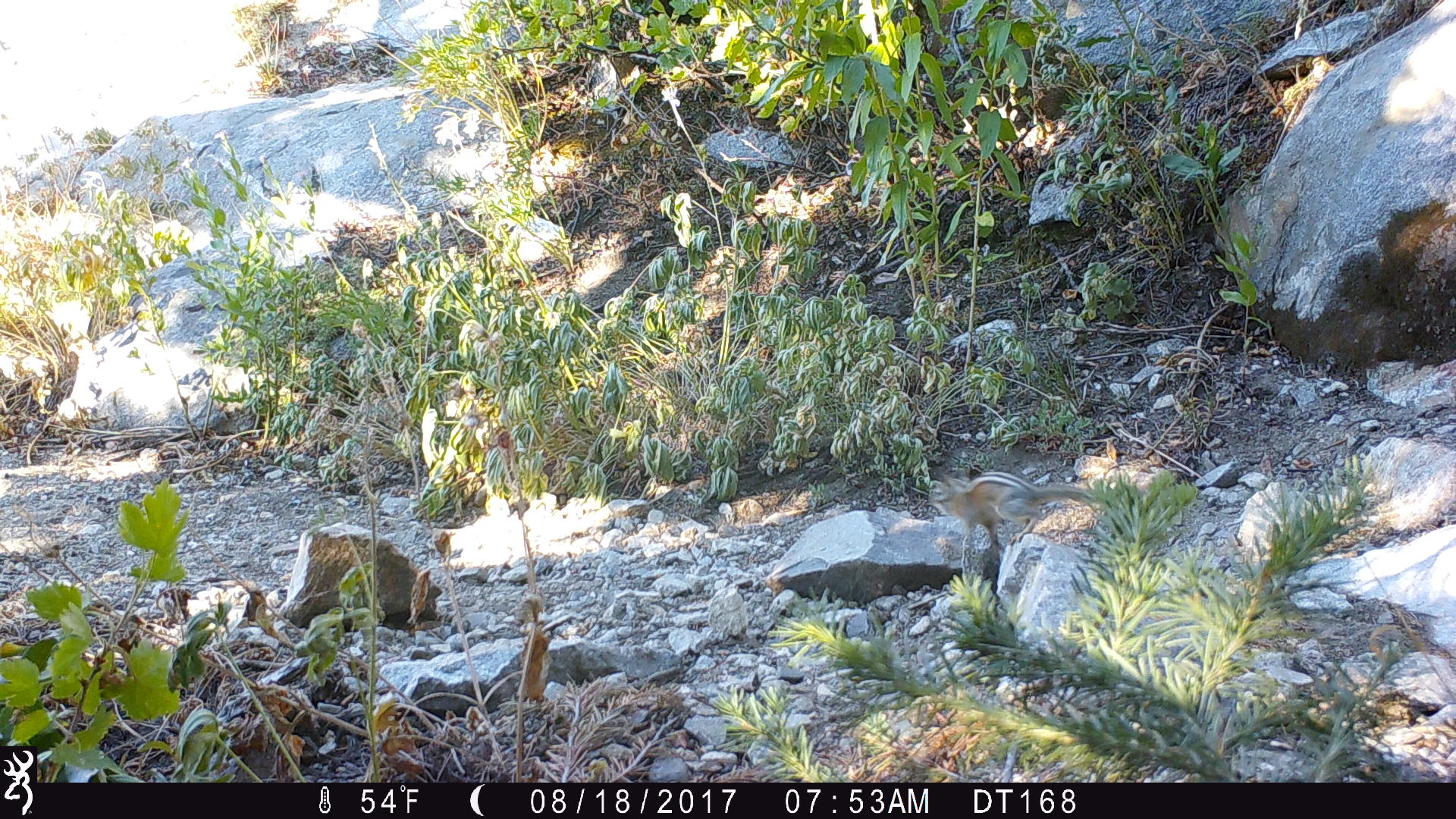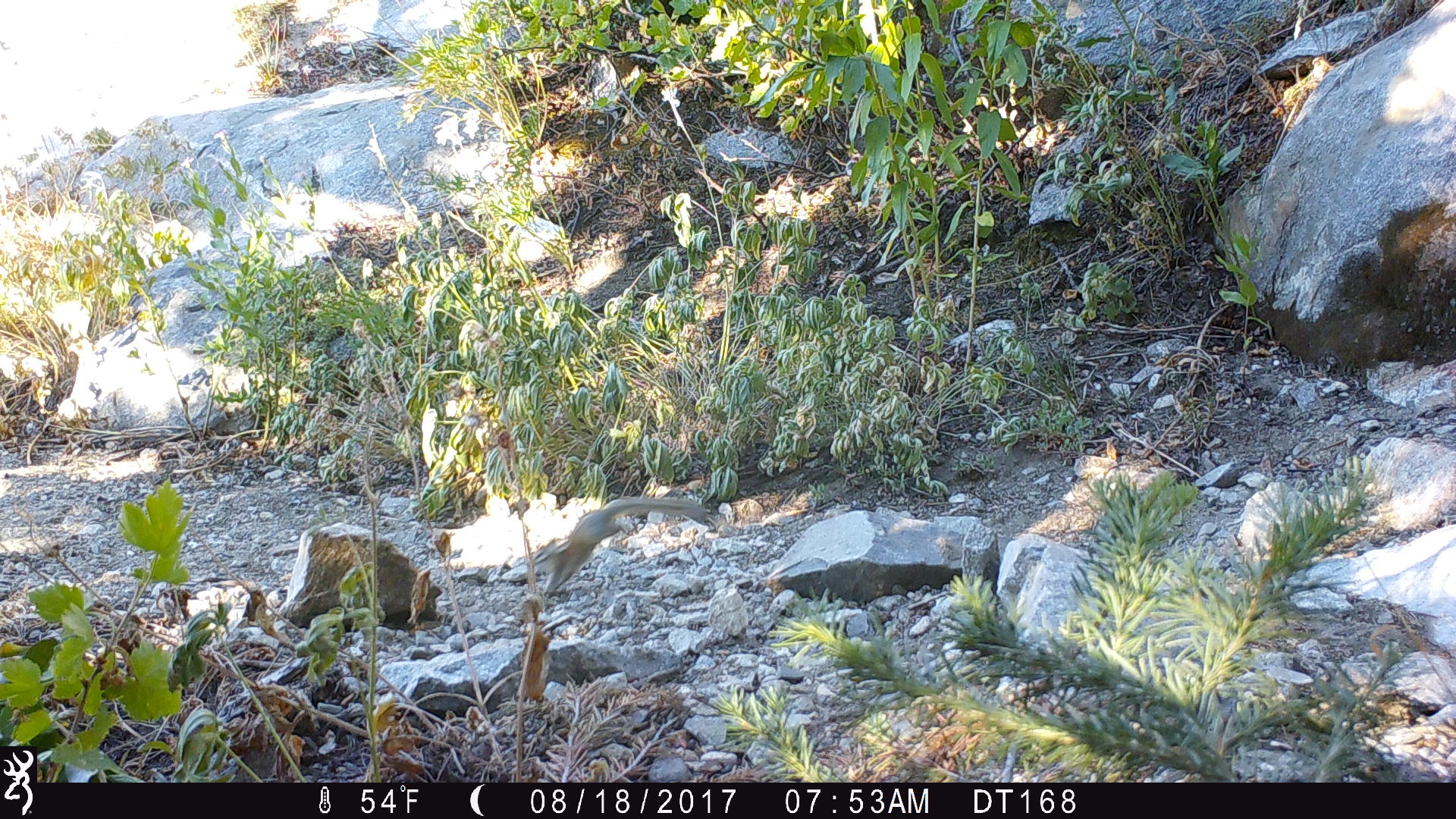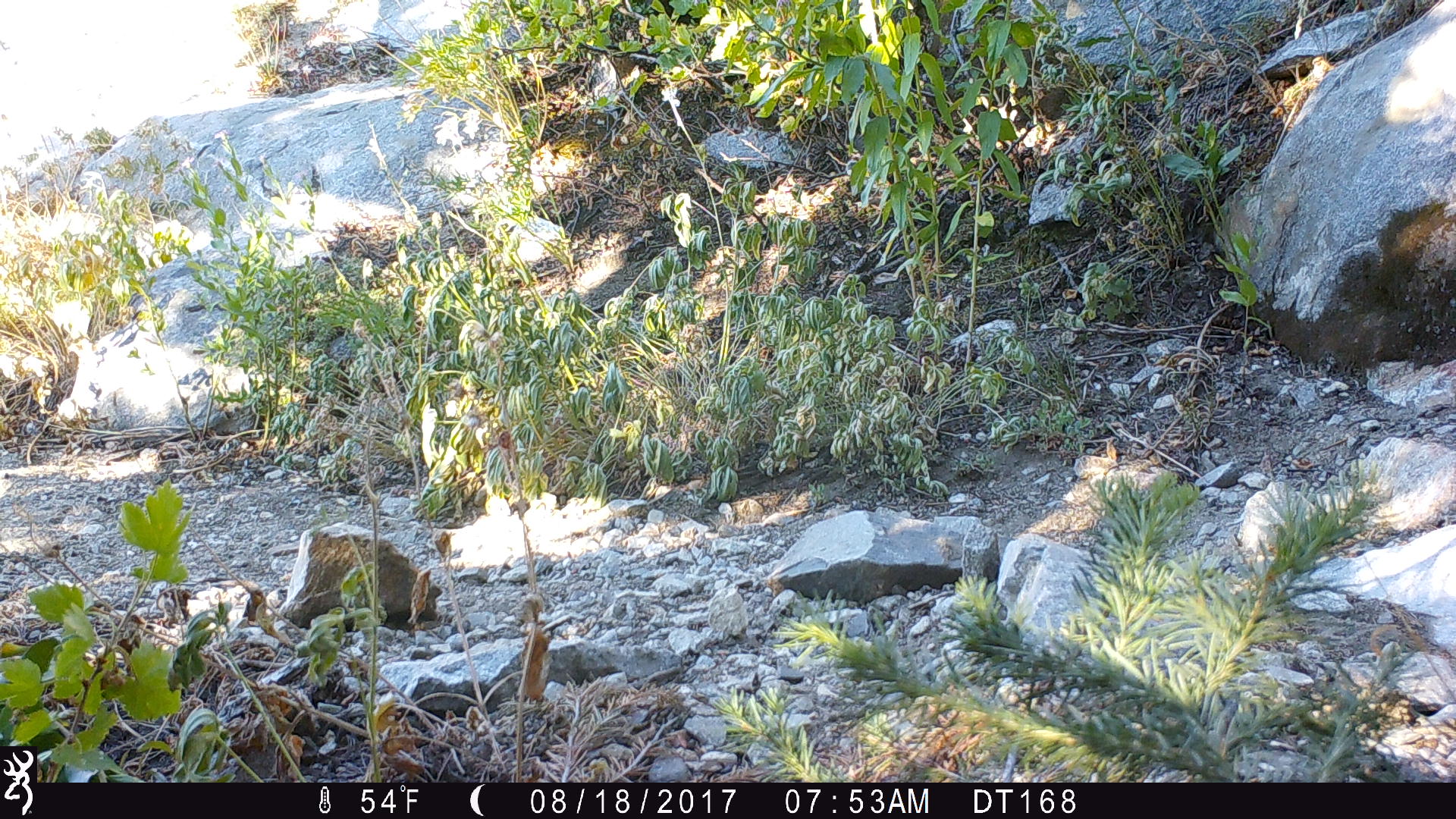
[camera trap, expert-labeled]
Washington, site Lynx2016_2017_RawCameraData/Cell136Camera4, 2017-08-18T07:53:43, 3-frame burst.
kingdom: Animalia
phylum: Chordata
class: Mammalia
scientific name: Mammalia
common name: small mammal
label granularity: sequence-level